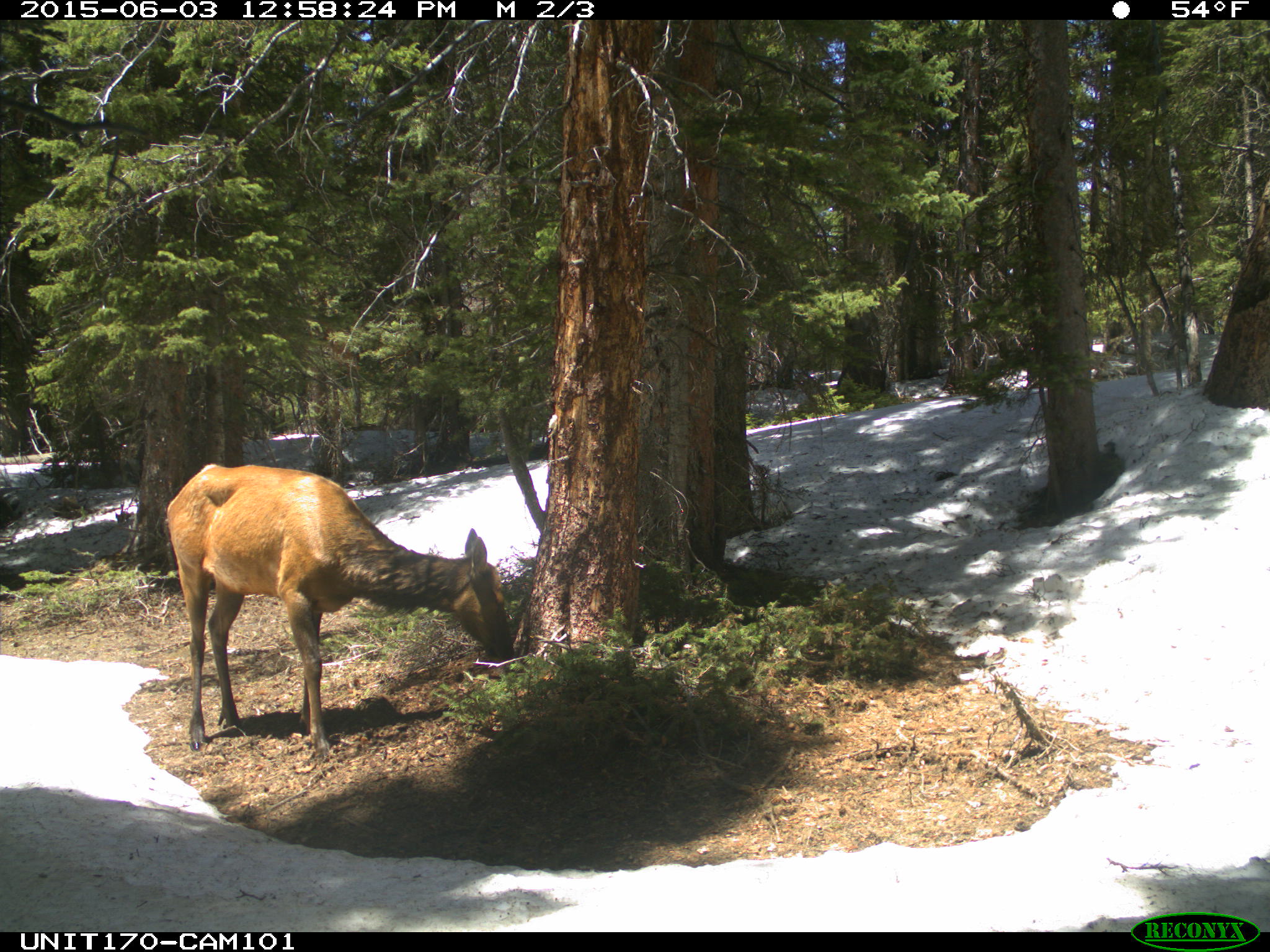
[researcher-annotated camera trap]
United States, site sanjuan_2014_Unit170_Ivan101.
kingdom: Animalia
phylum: Chordata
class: Mammalia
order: Artiodactyla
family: Cervidae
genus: Cervus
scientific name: Cervus elaphus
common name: red deer